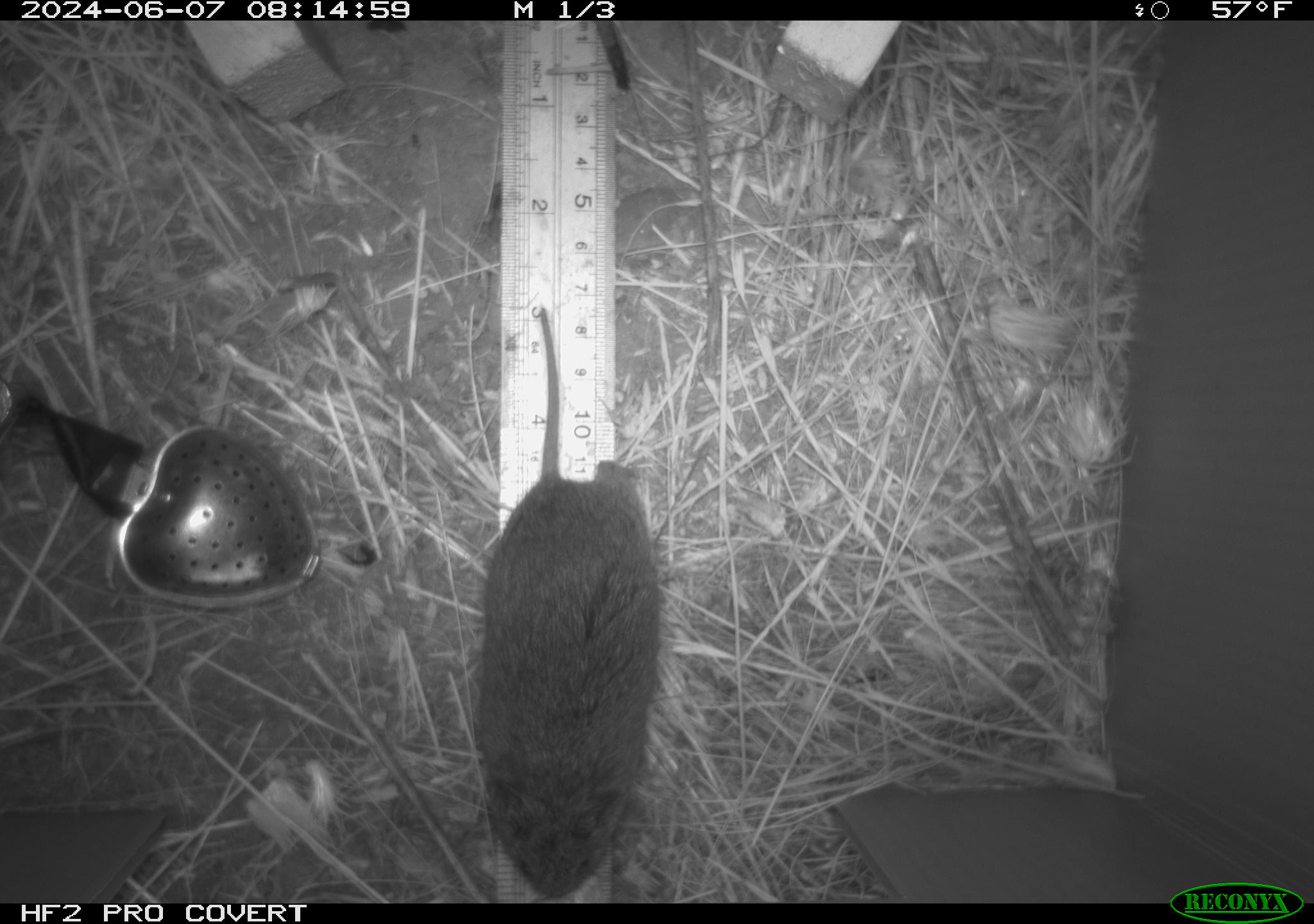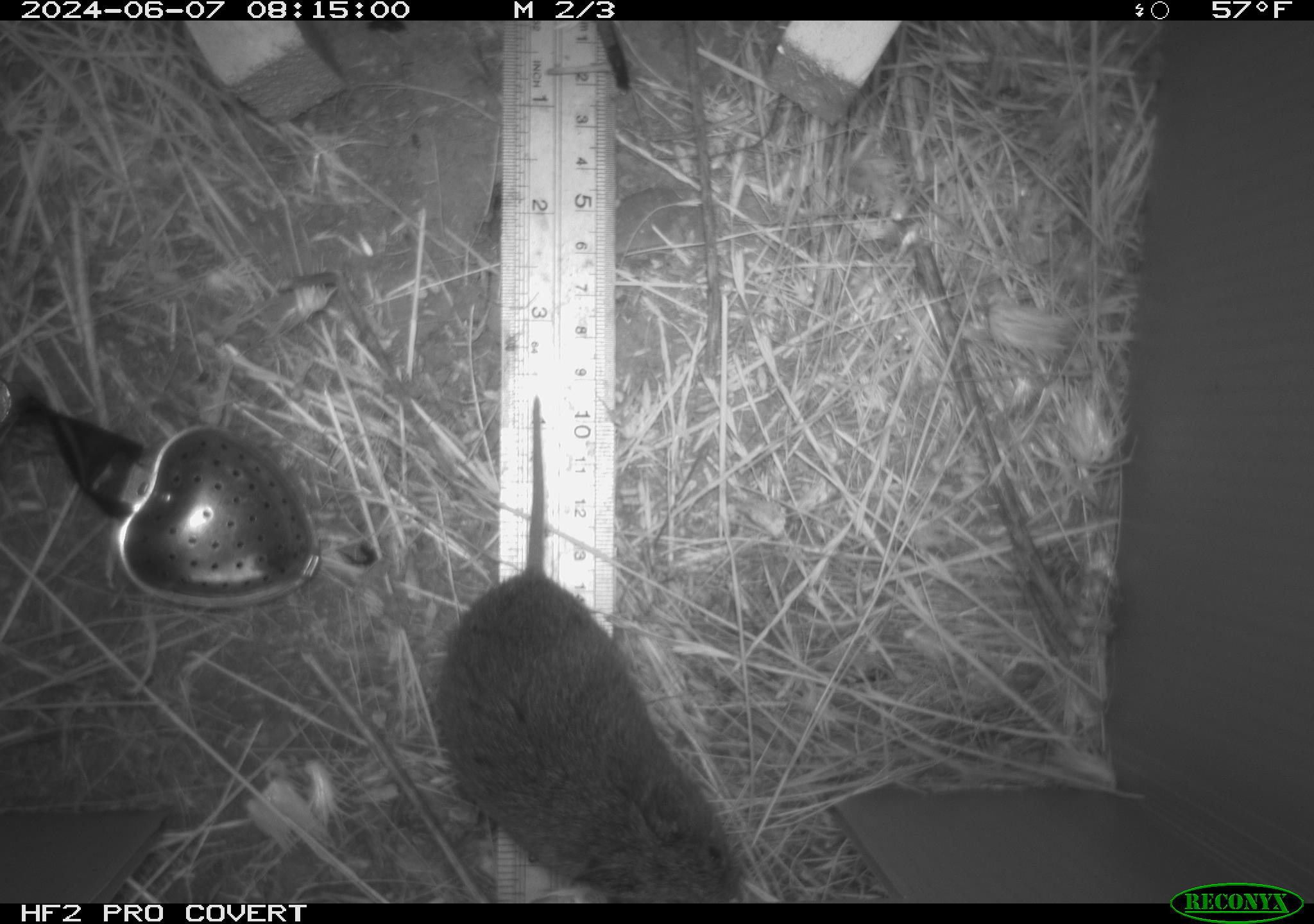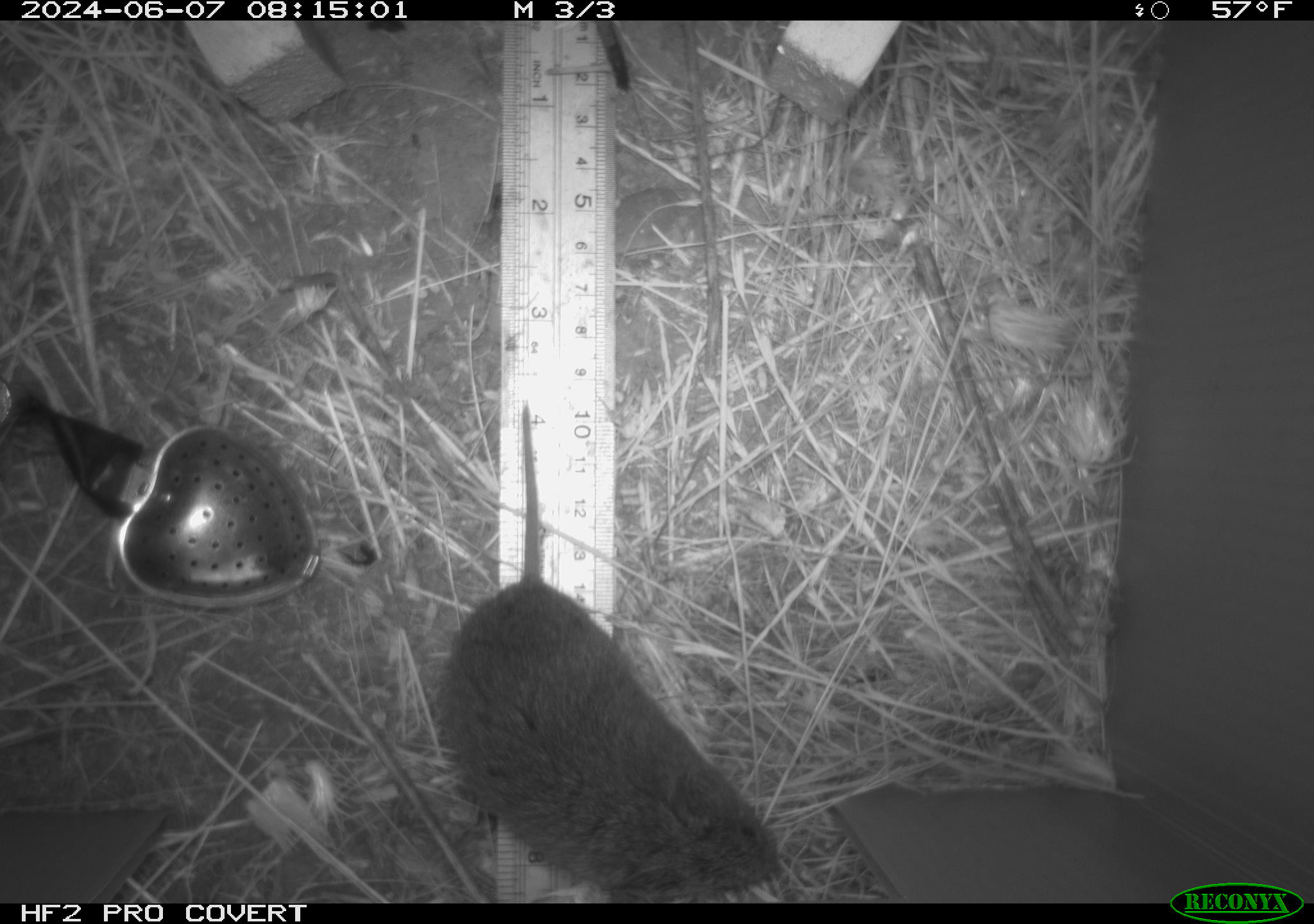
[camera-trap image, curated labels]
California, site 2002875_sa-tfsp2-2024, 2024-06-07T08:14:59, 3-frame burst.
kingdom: Animalia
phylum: Chordata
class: Mammalia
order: Rodentia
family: Cricetidae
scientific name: Arvicolinae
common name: voles, lemmings, and muskrats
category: arvicolinae subfamily